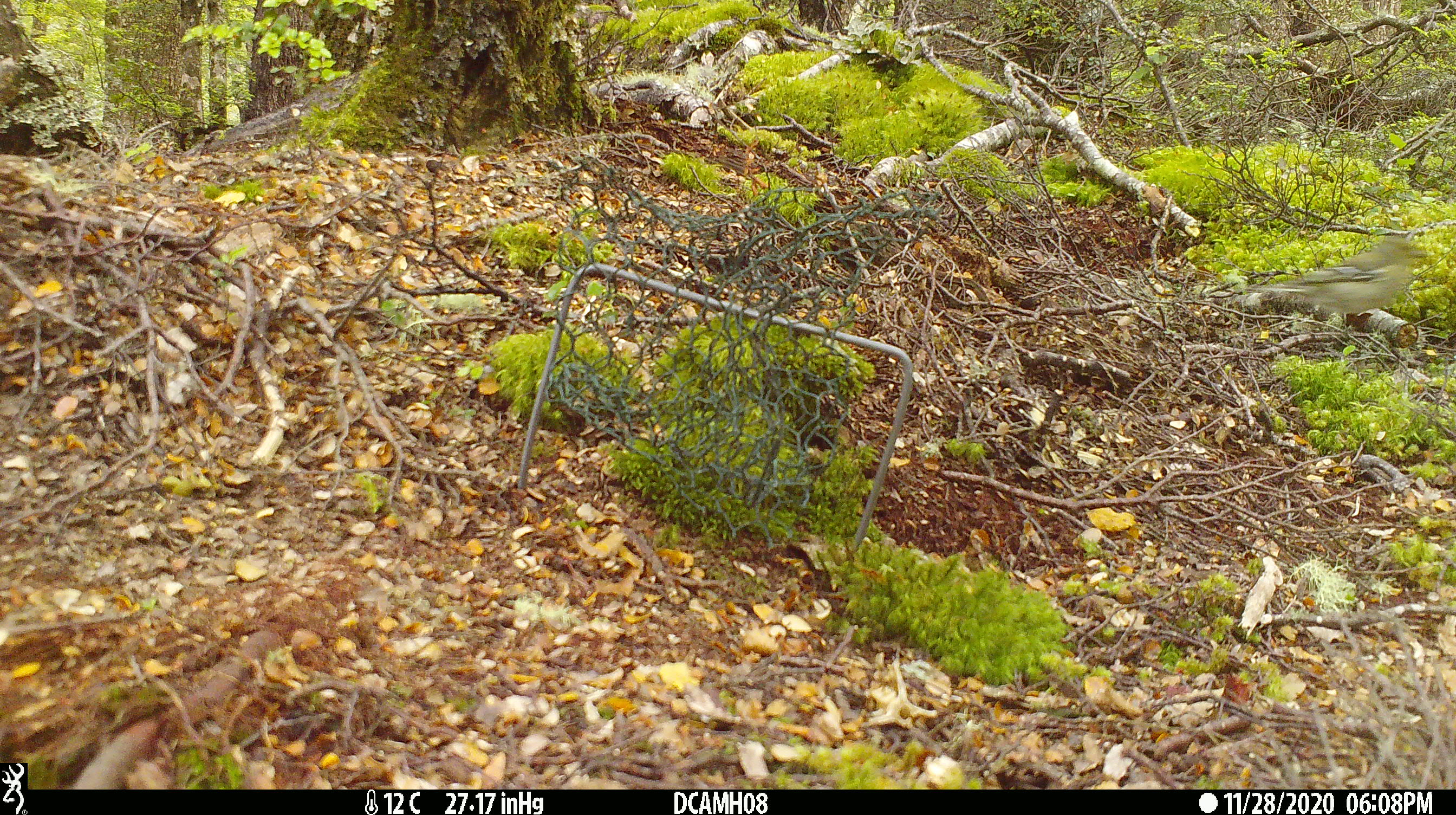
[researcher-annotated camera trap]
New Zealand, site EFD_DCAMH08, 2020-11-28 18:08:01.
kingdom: Animalia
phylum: Chordata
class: Aves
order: Passeriformes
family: Fringillidae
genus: Fringilla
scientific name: Fringilla coelebs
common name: common chaffinch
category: chaffinch